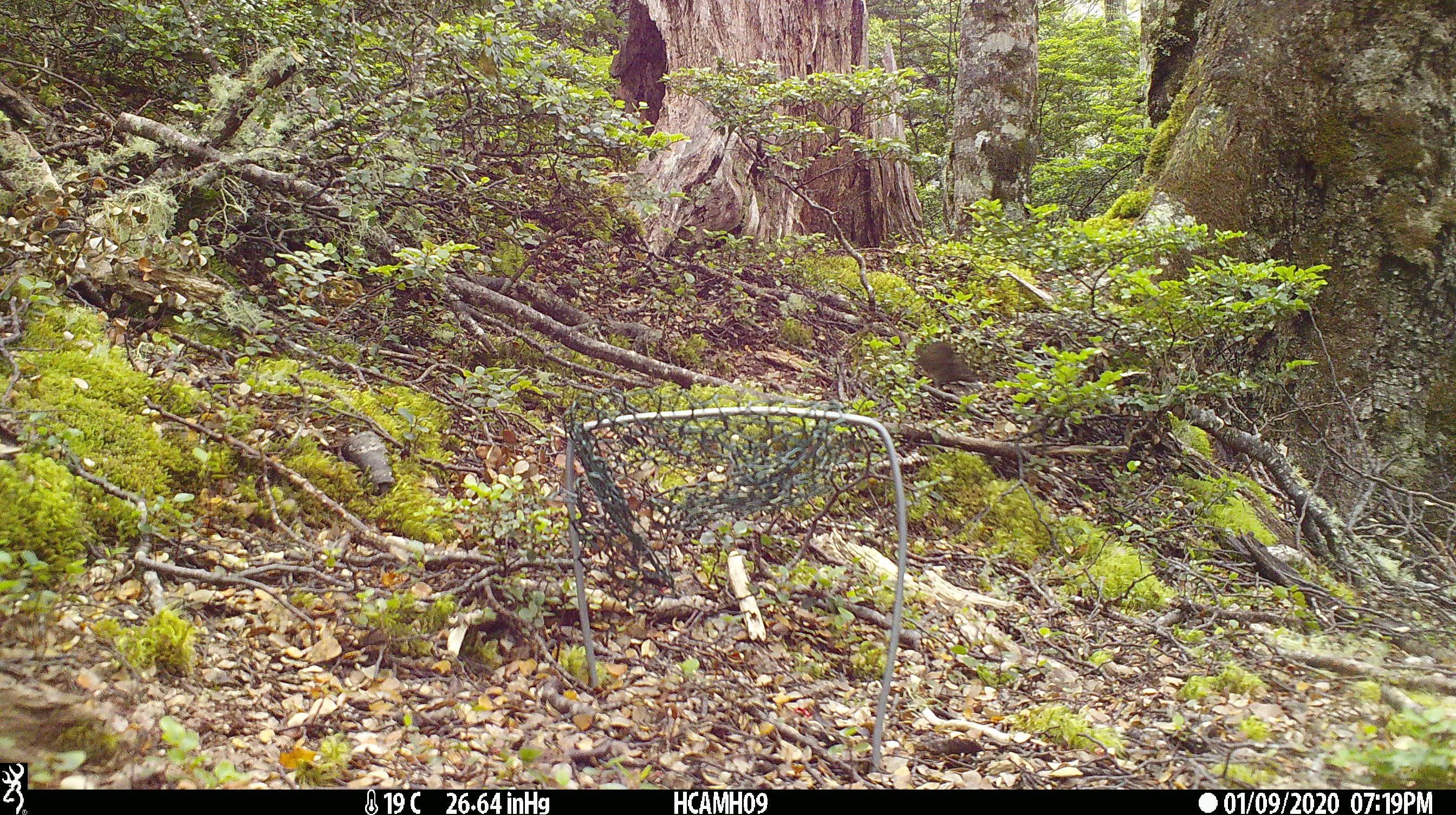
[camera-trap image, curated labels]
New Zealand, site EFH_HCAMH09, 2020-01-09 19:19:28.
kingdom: Animalia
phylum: Chordata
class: Mammalia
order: Rodentia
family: Muridae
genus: Mus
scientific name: Mus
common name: mouse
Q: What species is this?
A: Mouse (Mus).